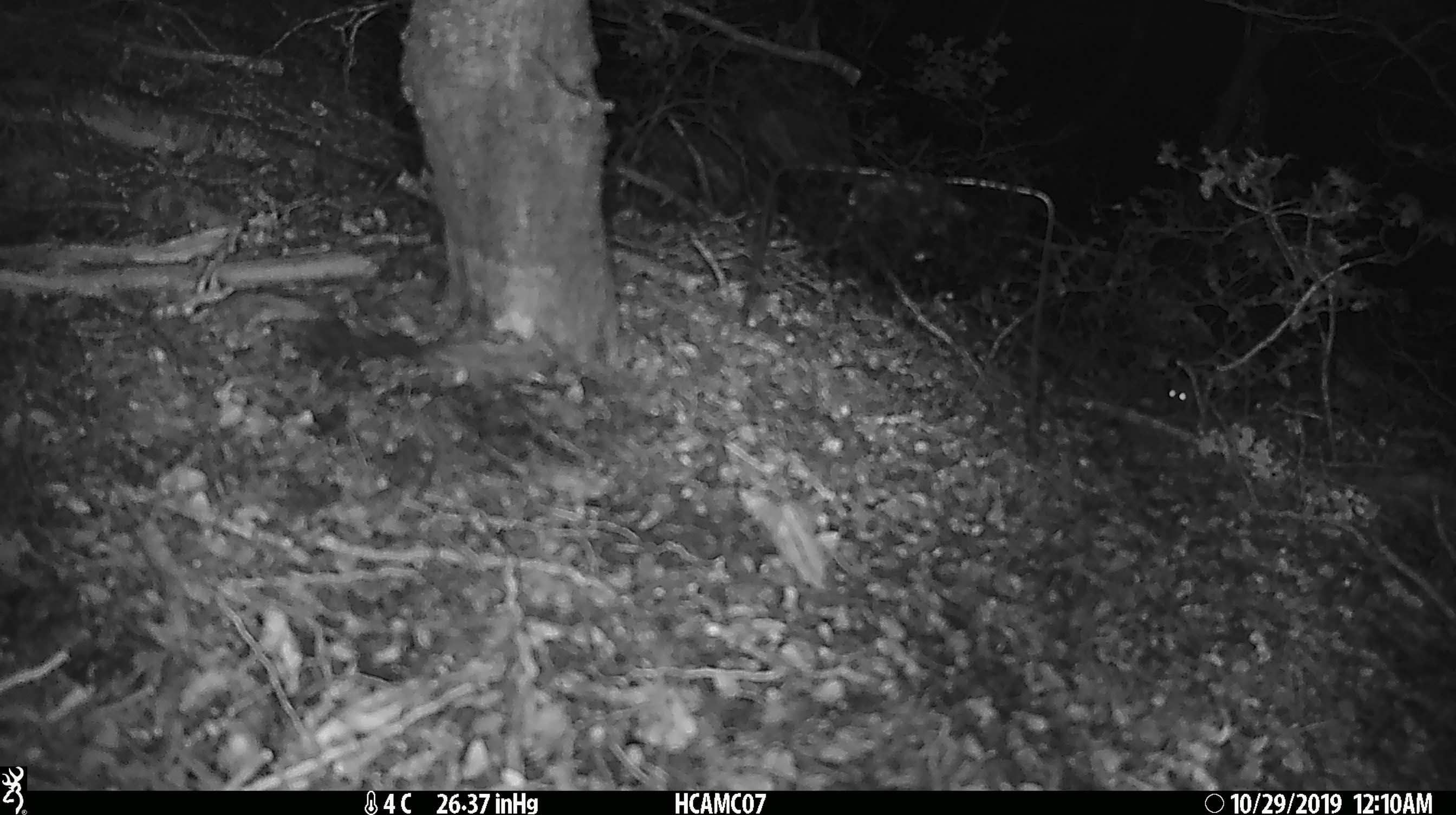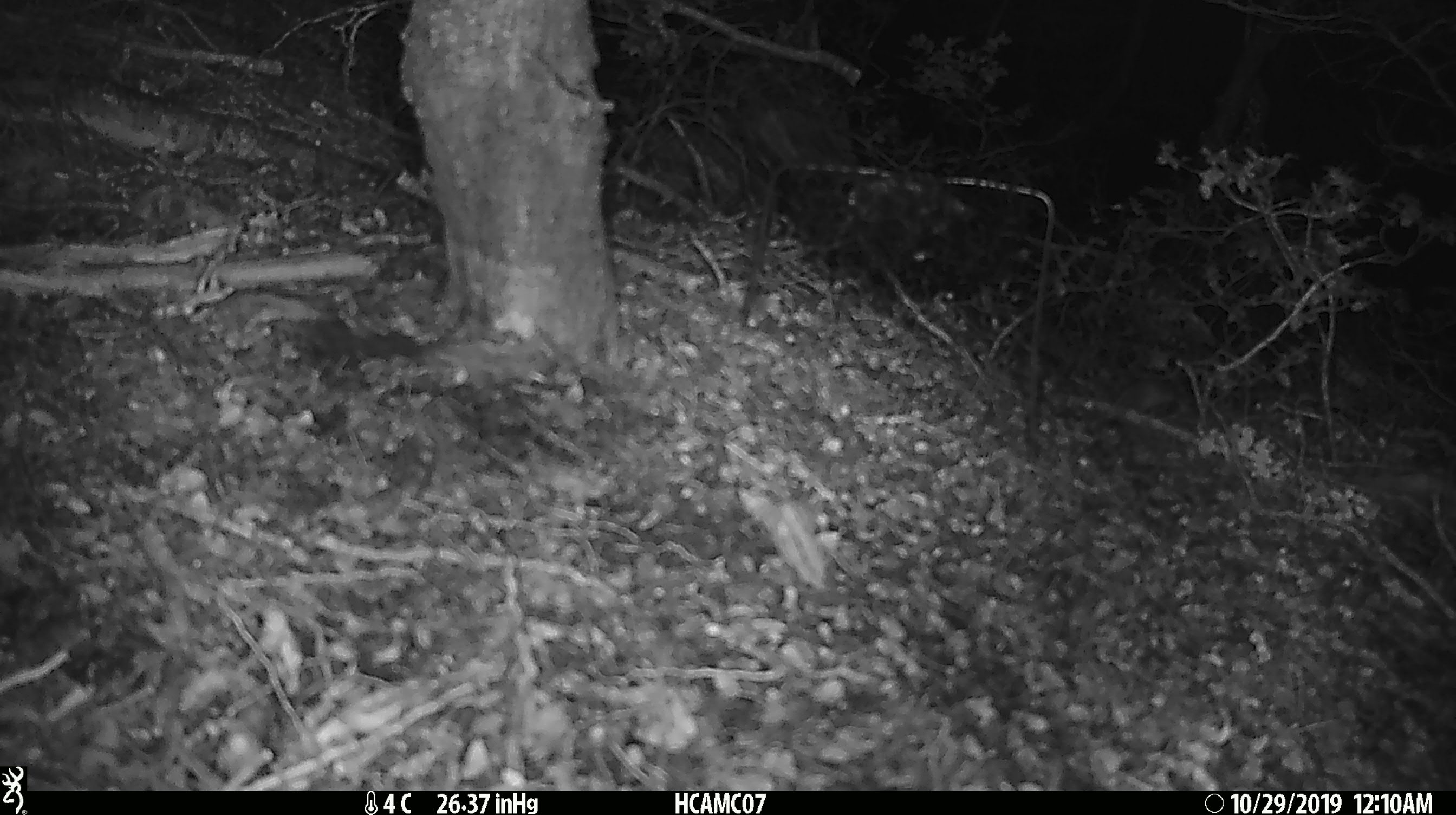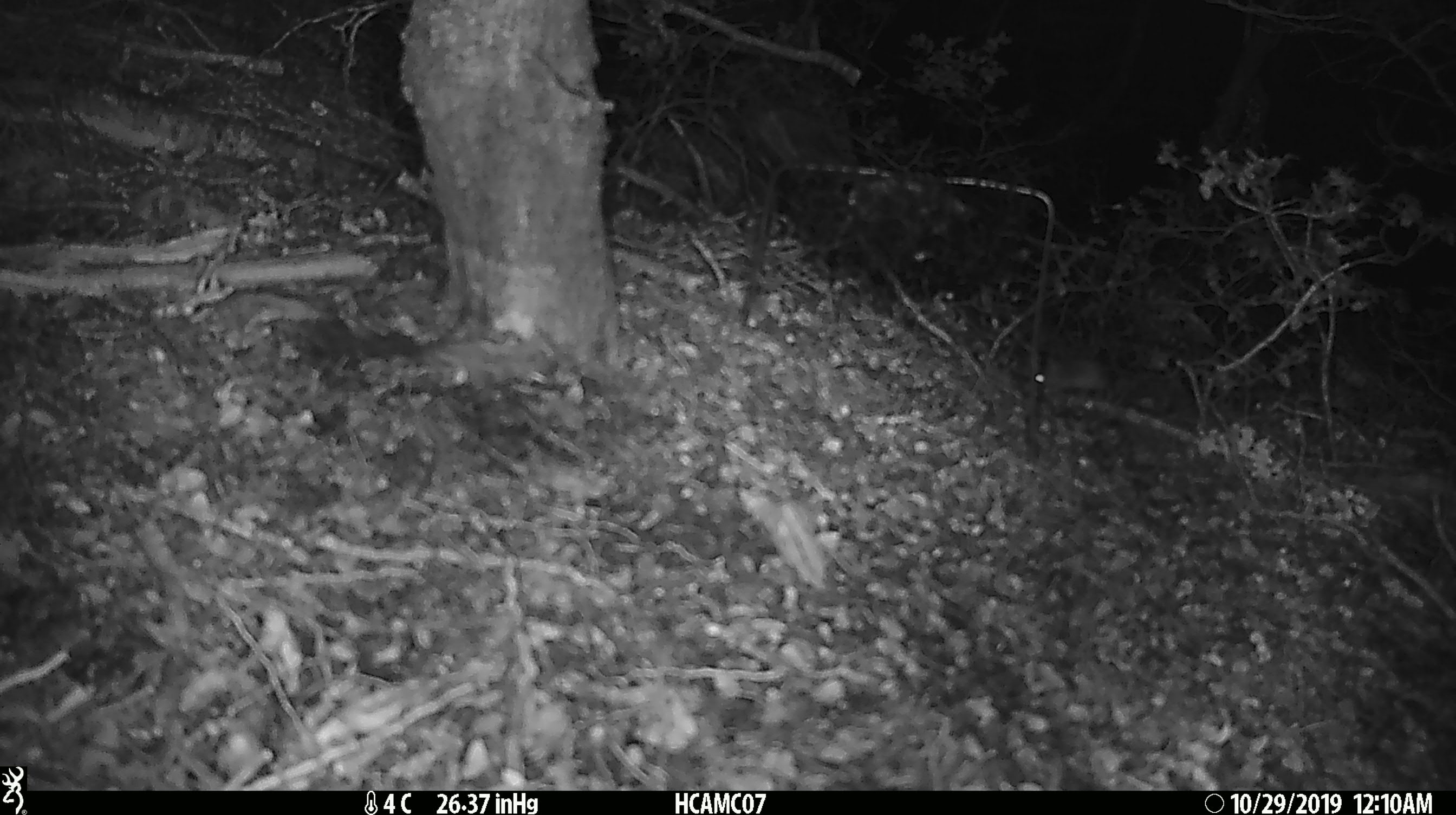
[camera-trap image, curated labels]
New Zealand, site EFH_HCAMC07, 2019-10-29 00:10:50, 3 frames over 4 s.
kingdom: Animalia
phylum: Chordata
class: Mammalia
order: Rodentia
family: Muridae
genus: Mus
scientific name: Mus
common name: mouse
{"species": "mouse (Mus)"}